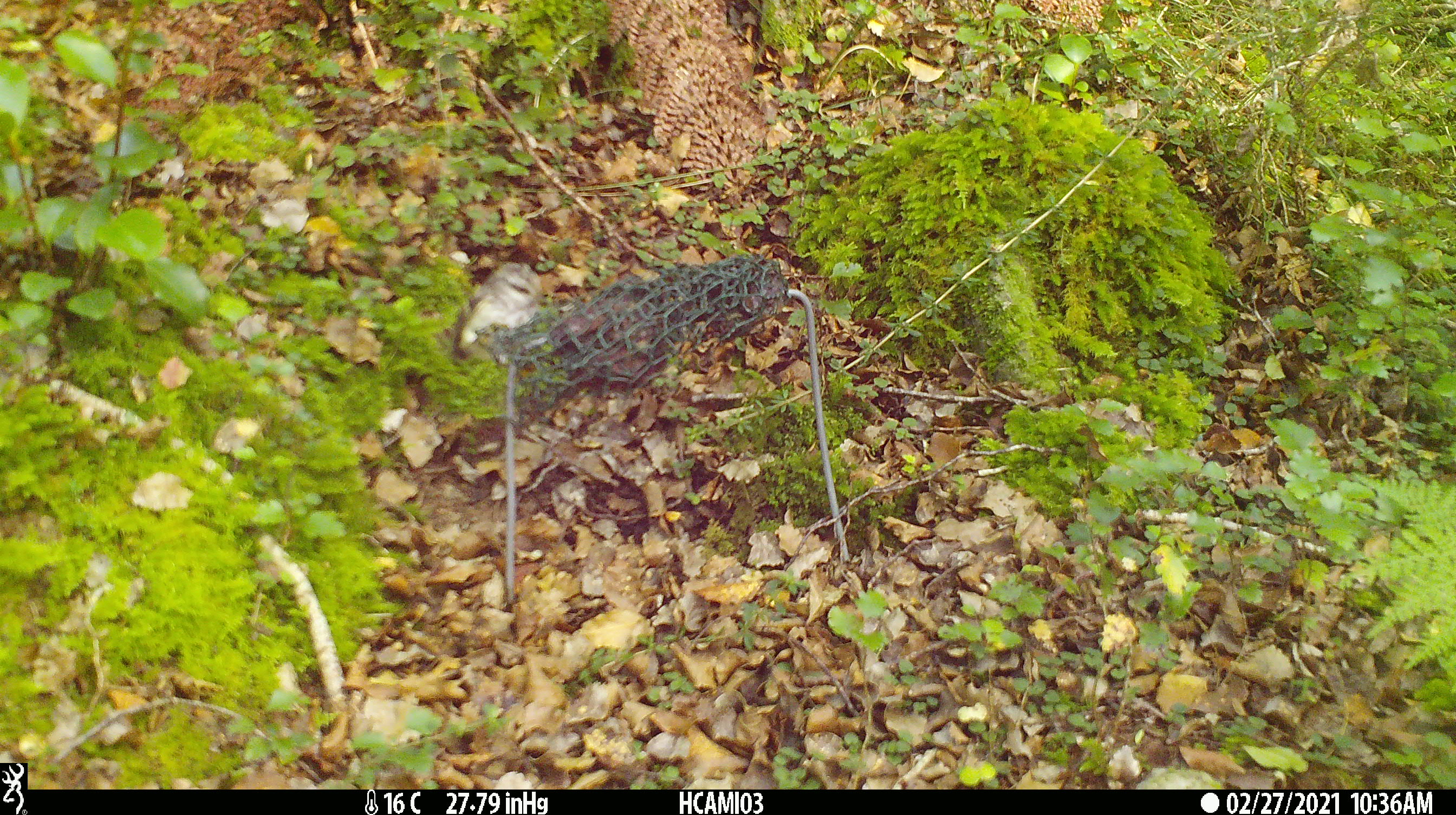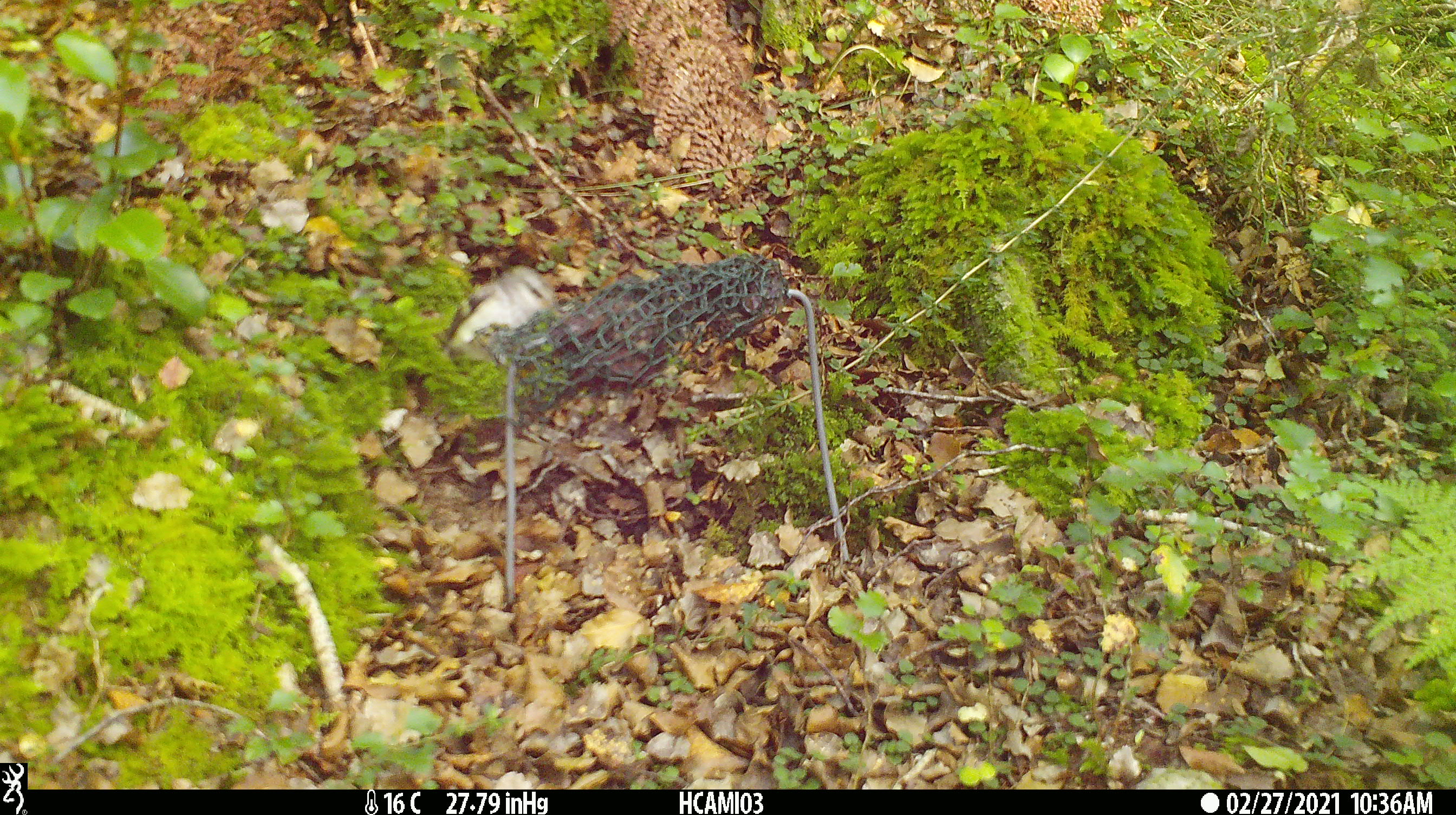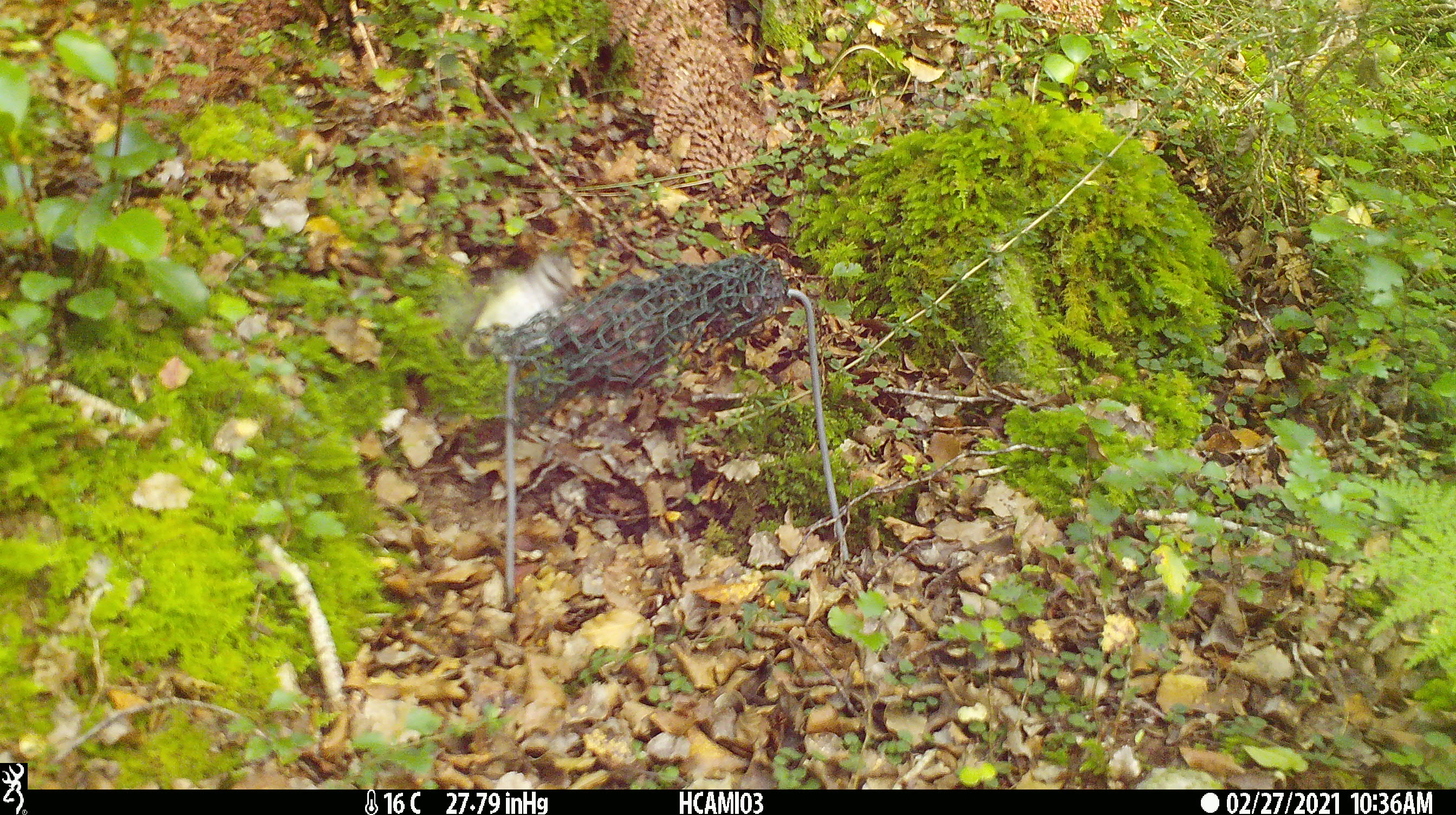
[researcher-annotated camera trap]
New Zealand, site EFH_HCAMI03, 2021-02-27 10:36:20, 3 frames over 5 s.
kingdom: Animalia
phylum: Chordata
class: Aves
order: Passeriformes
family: Acanthisittidae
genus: Acanthisitta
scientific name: Acanthisitta chloris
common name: rifleman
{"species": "rifleman (Acanthisitta chloris)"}